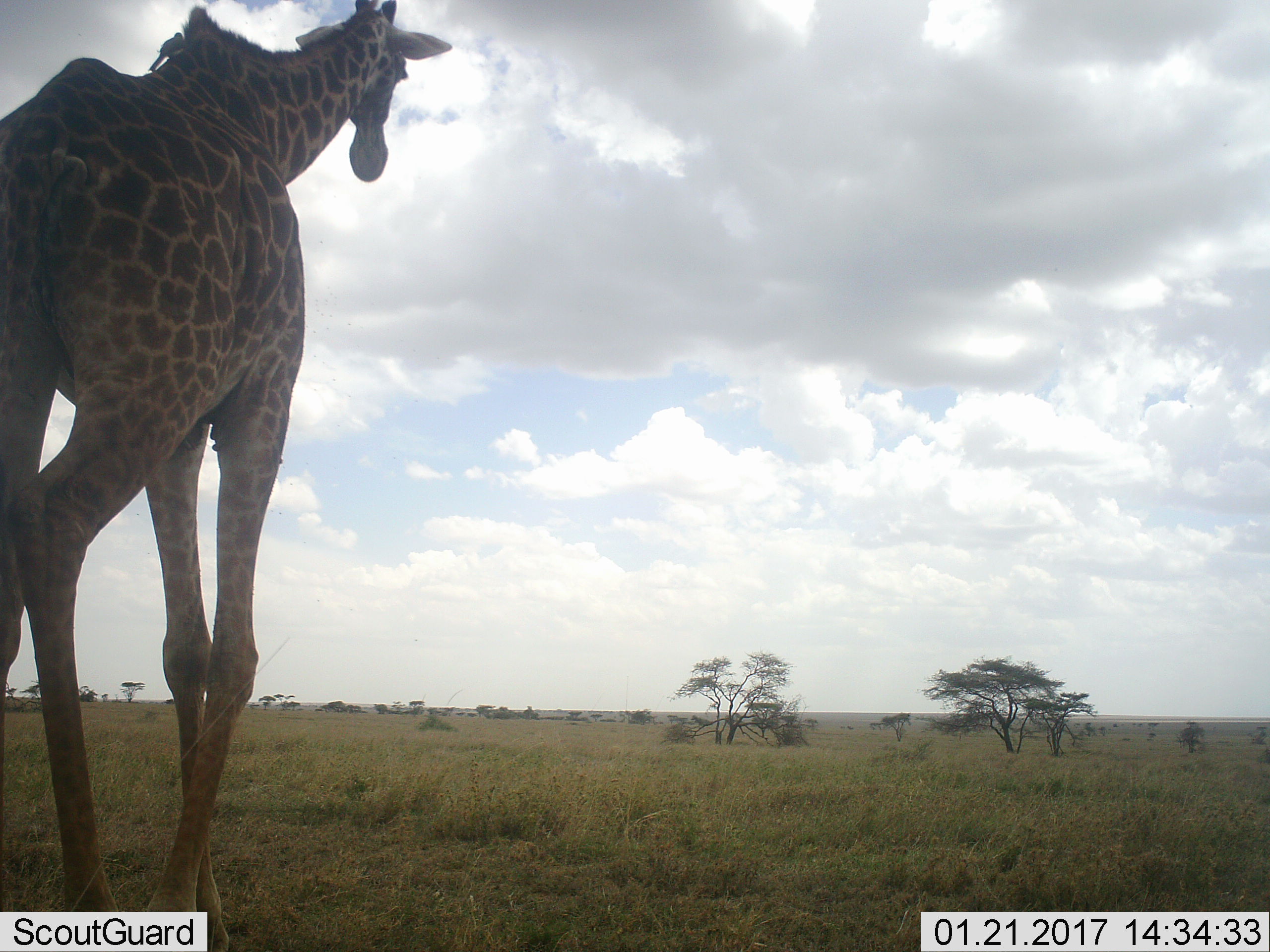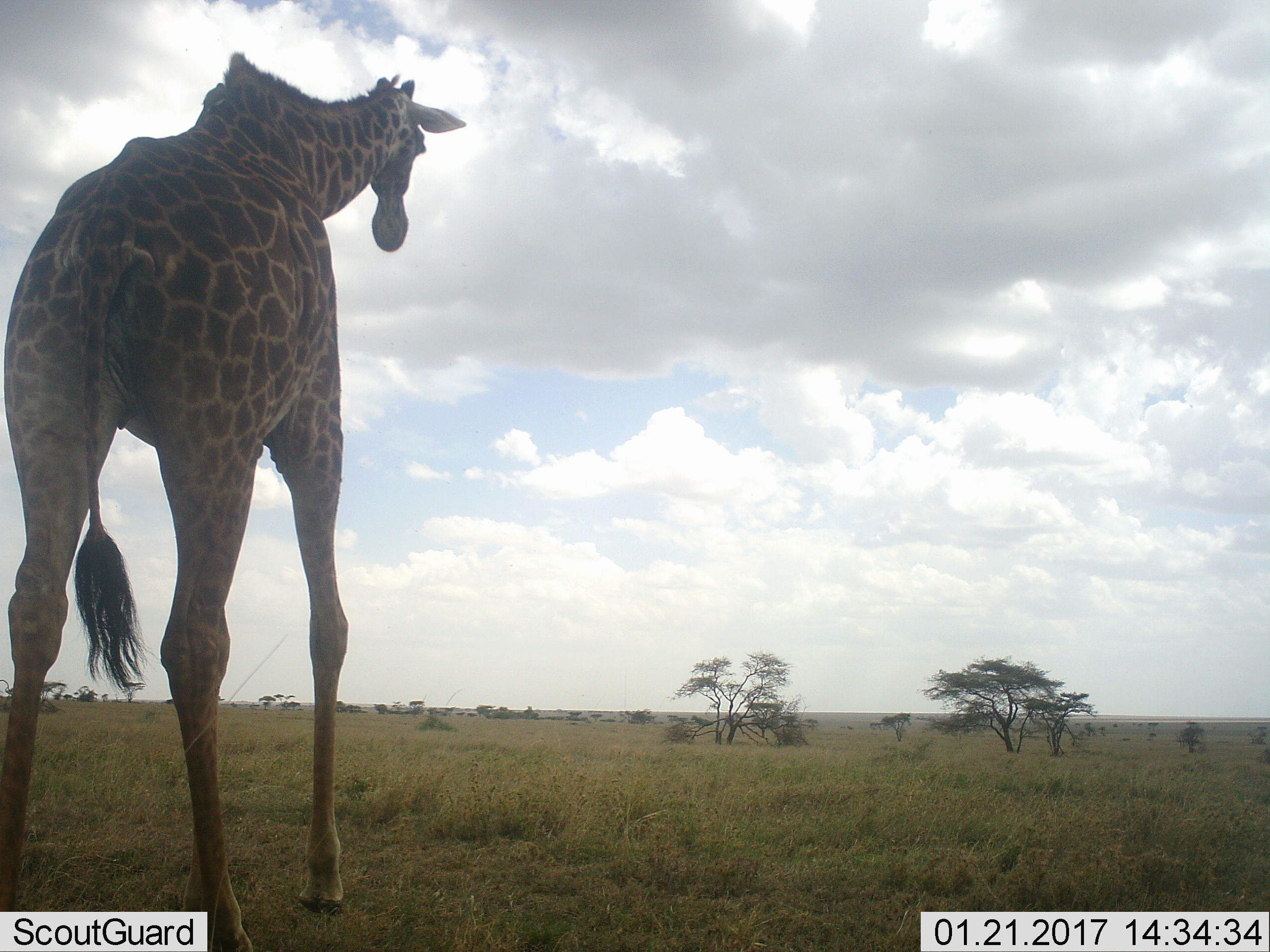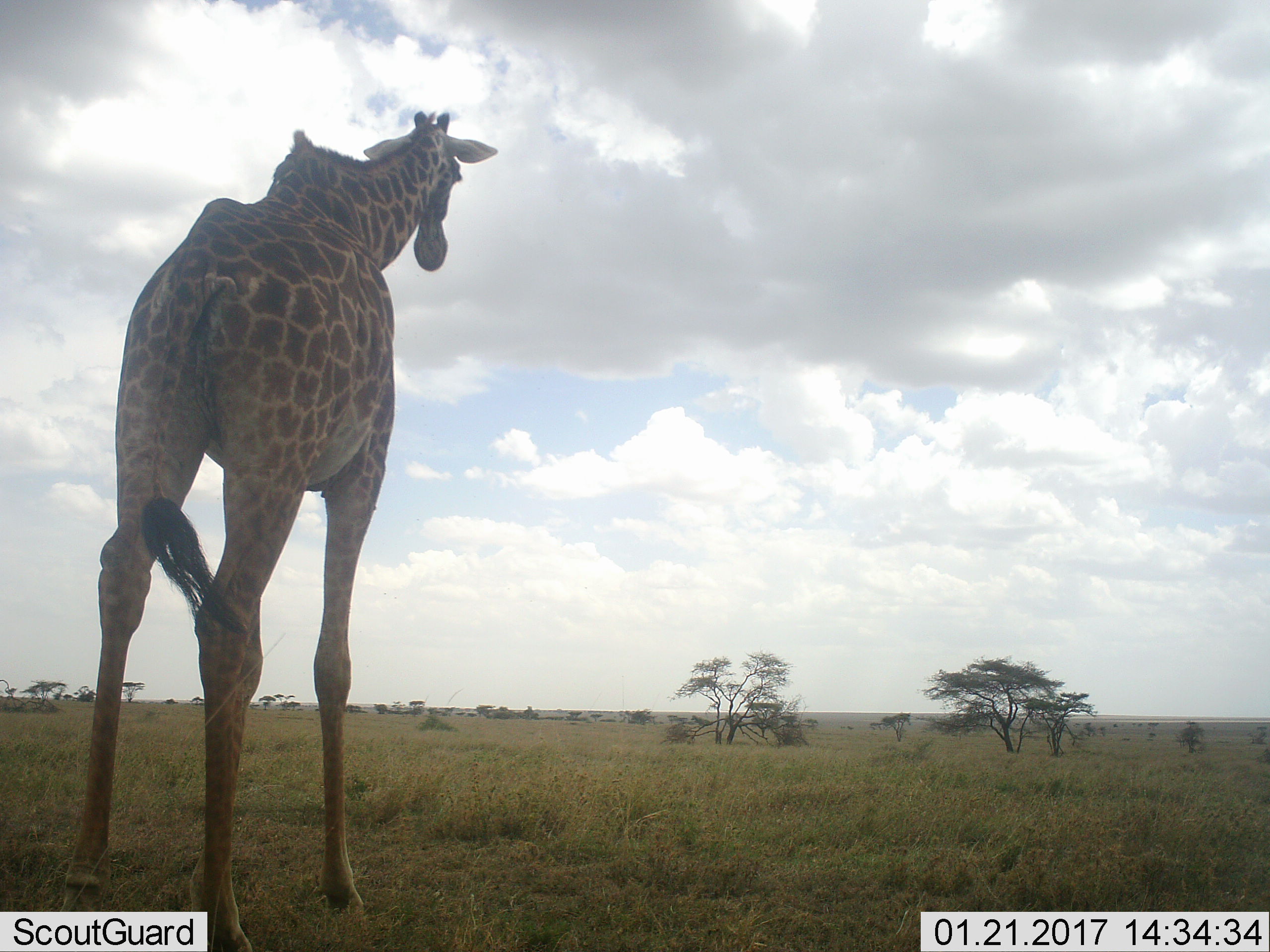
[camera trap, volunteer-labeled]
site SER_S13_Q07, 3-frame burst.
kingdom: Animalia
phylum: Chordata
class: Mammalia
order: Artiodactyla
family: Giraffidae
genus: Giraffa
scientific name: Giraffa camelopardalis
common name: giraffe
Giraffe (Giraffa camelopardalis), count 1. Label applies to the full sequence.